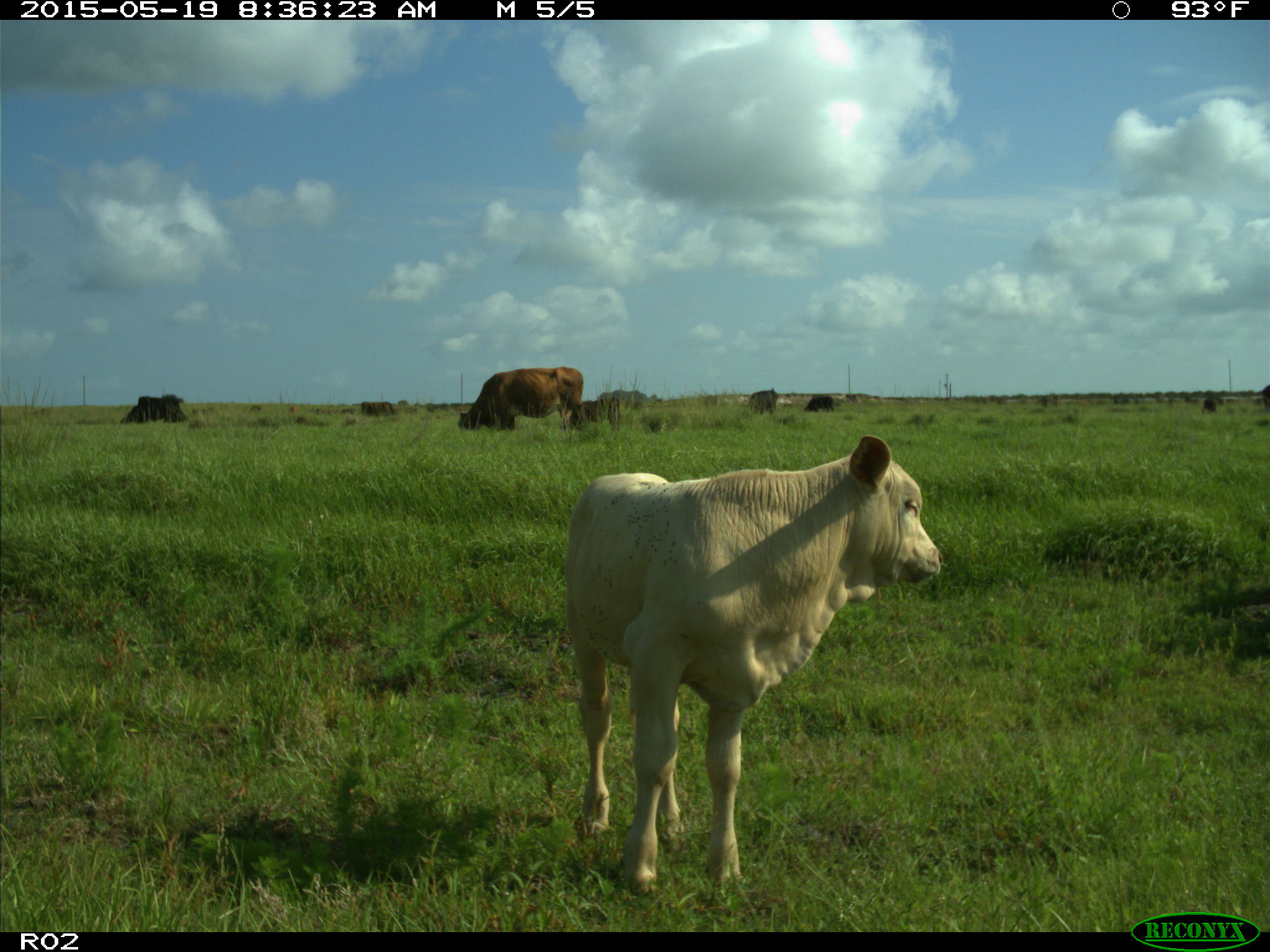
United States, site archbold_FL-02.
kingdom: Animalia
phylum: Chordata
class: Mammalia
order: Artiodactyla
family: Bovidae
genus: Bos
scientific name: Bos taurus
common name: domestic cow